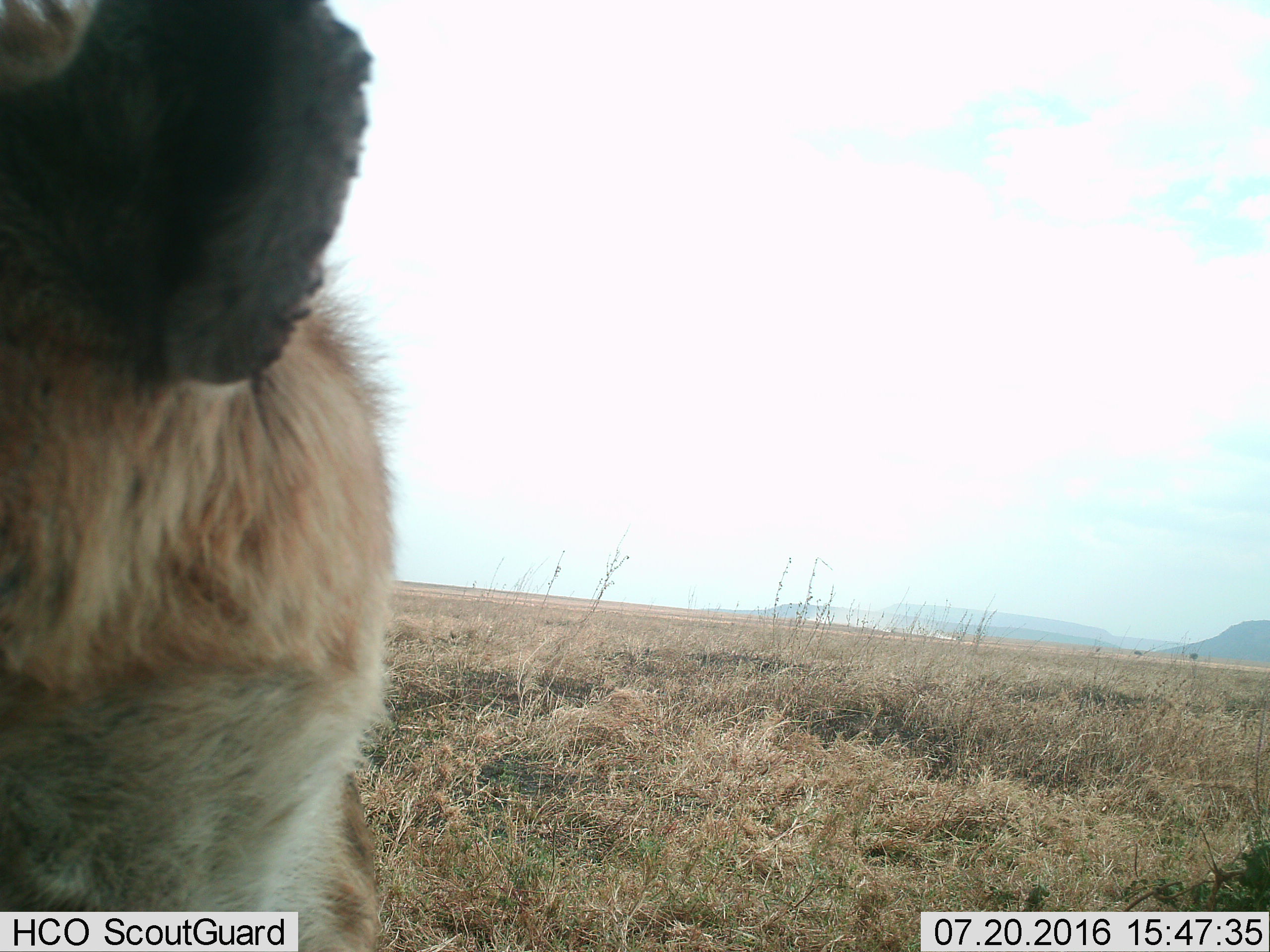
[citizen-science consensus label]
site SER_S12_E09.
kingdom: Animalia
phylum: Chordata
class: Mammalia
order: Carnivora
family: Hyaenidae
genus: Crocuta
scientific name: Crocuta crocuta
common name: spotted hyena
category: hyenaspotted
Hyenaspotted (spotted hyena) (Crocuta crocuta), count 1. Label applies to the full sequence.